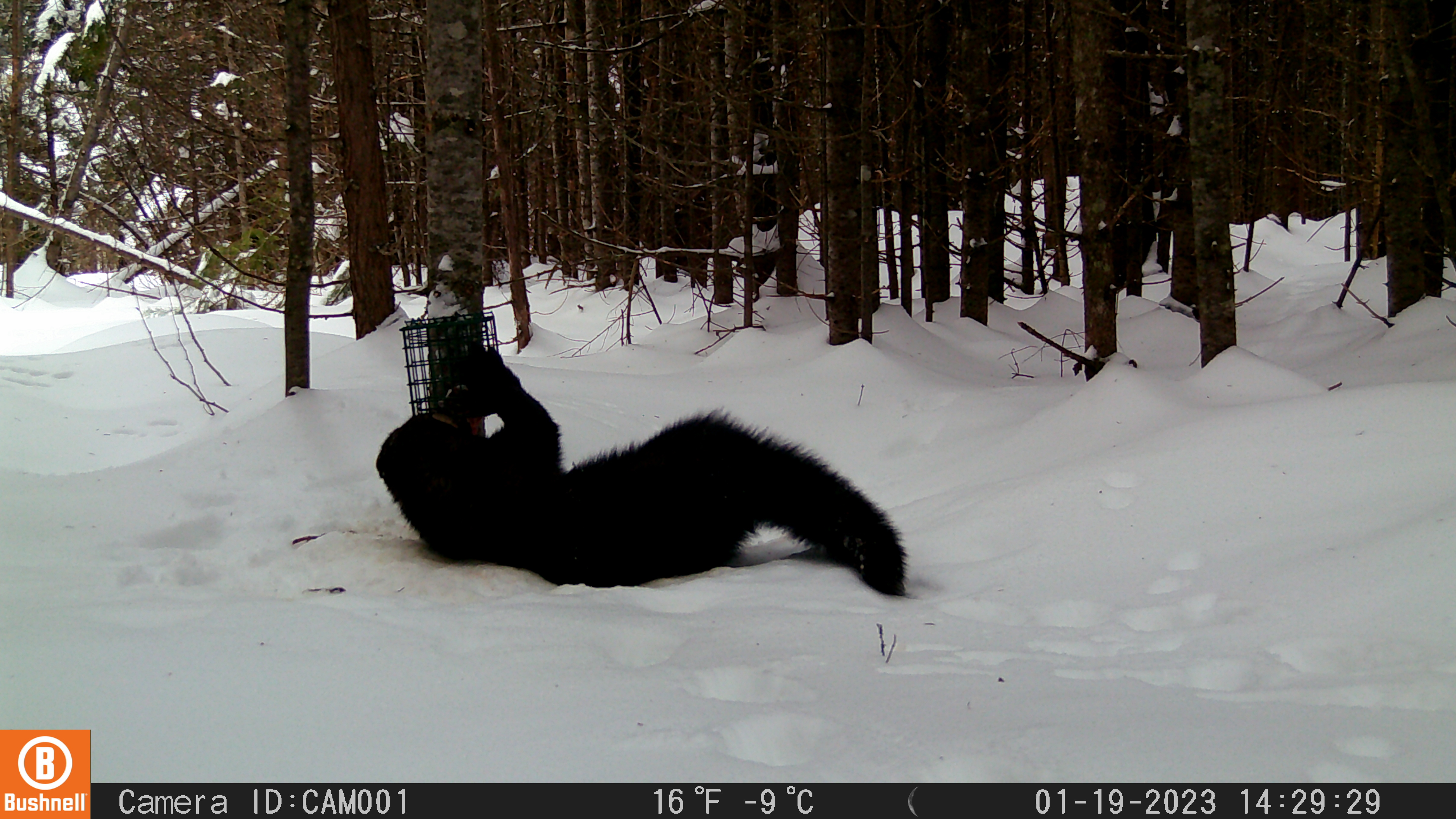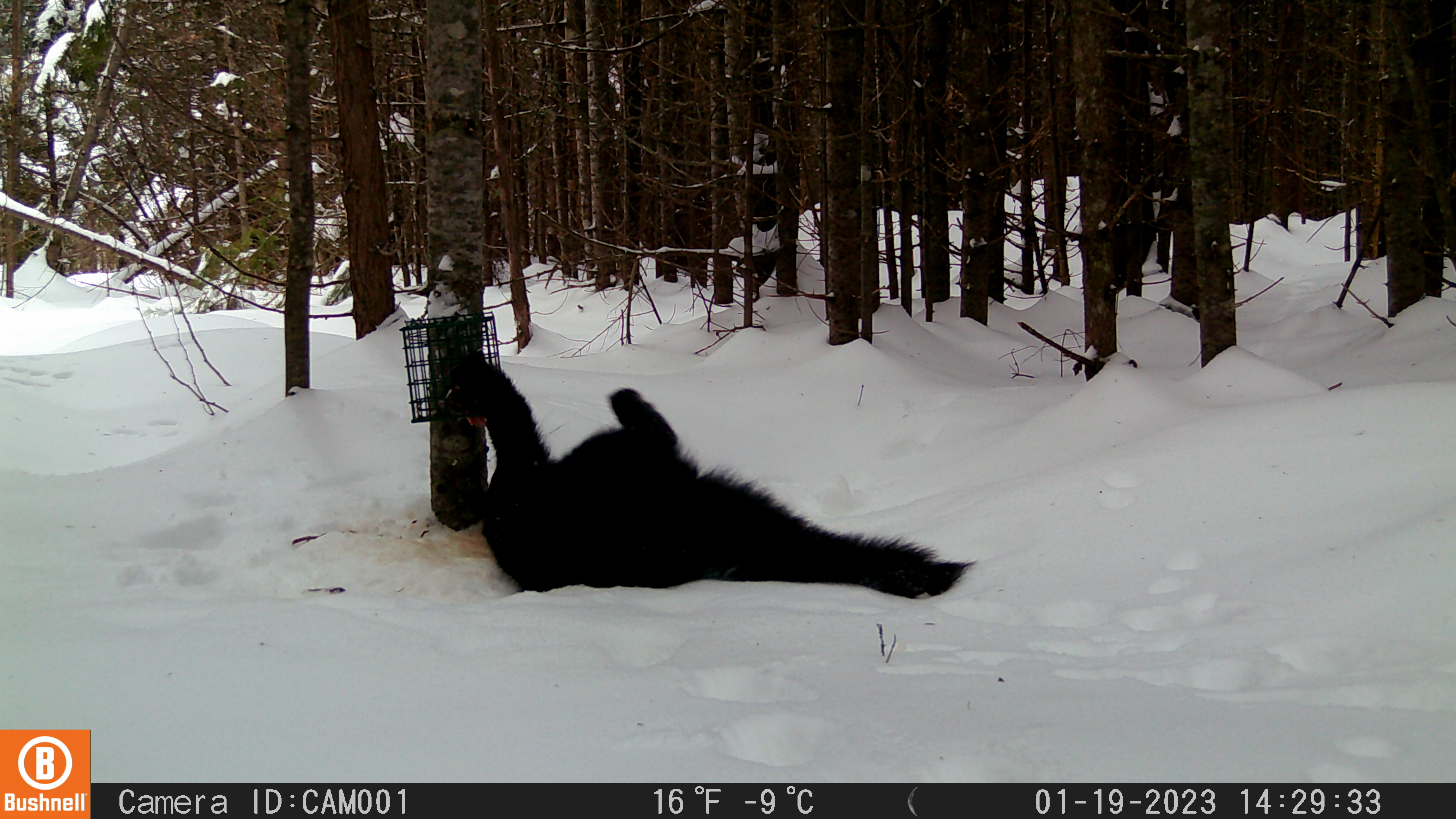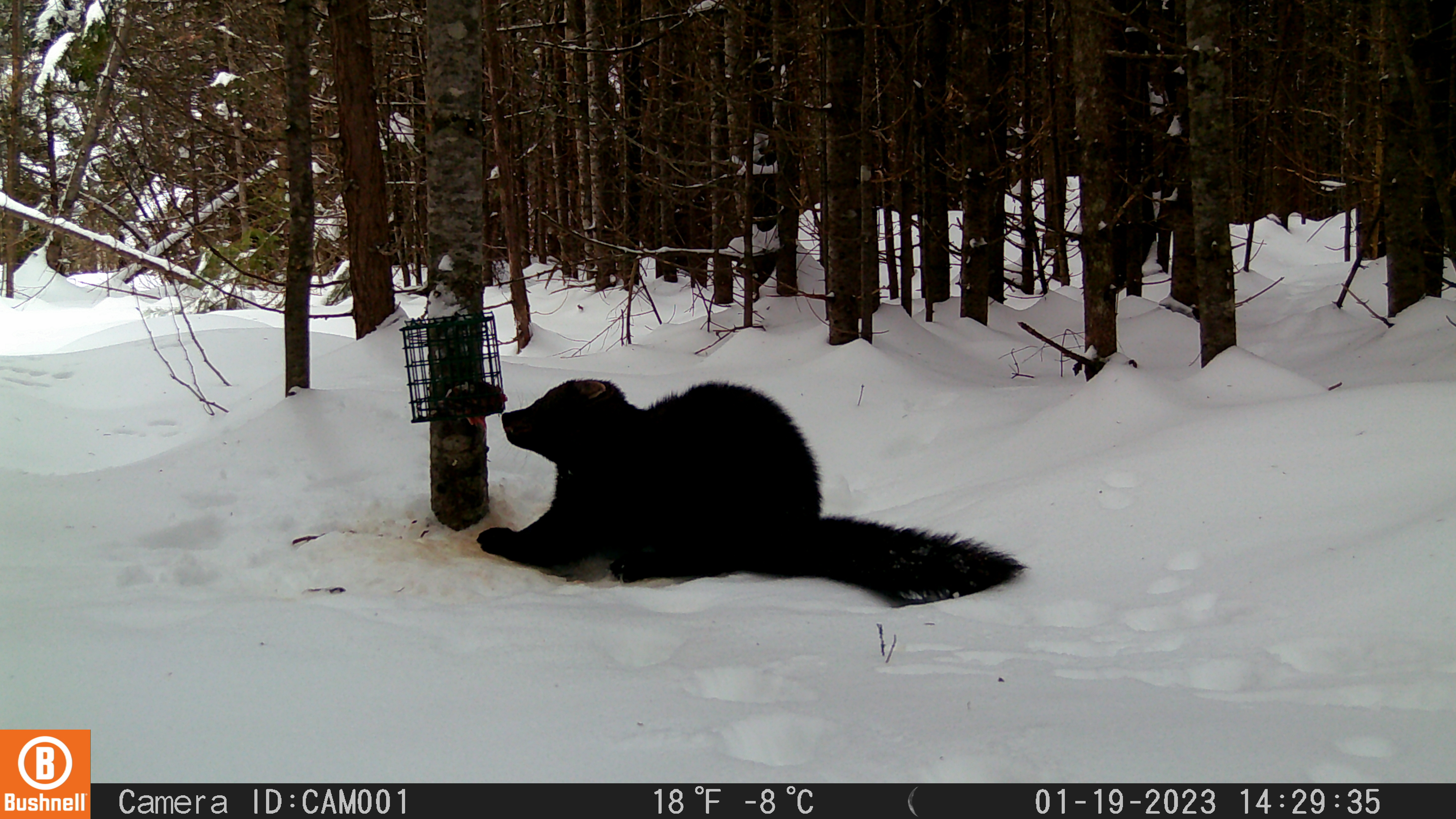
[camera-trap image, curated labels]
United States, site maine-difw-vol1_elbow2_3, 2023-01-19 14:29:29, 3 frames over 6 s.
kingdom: Animalia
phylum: Chordata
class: Mammalia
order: Carnivora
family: Mustelidae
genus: Pekania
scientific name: Pekania pennanti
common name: fisher